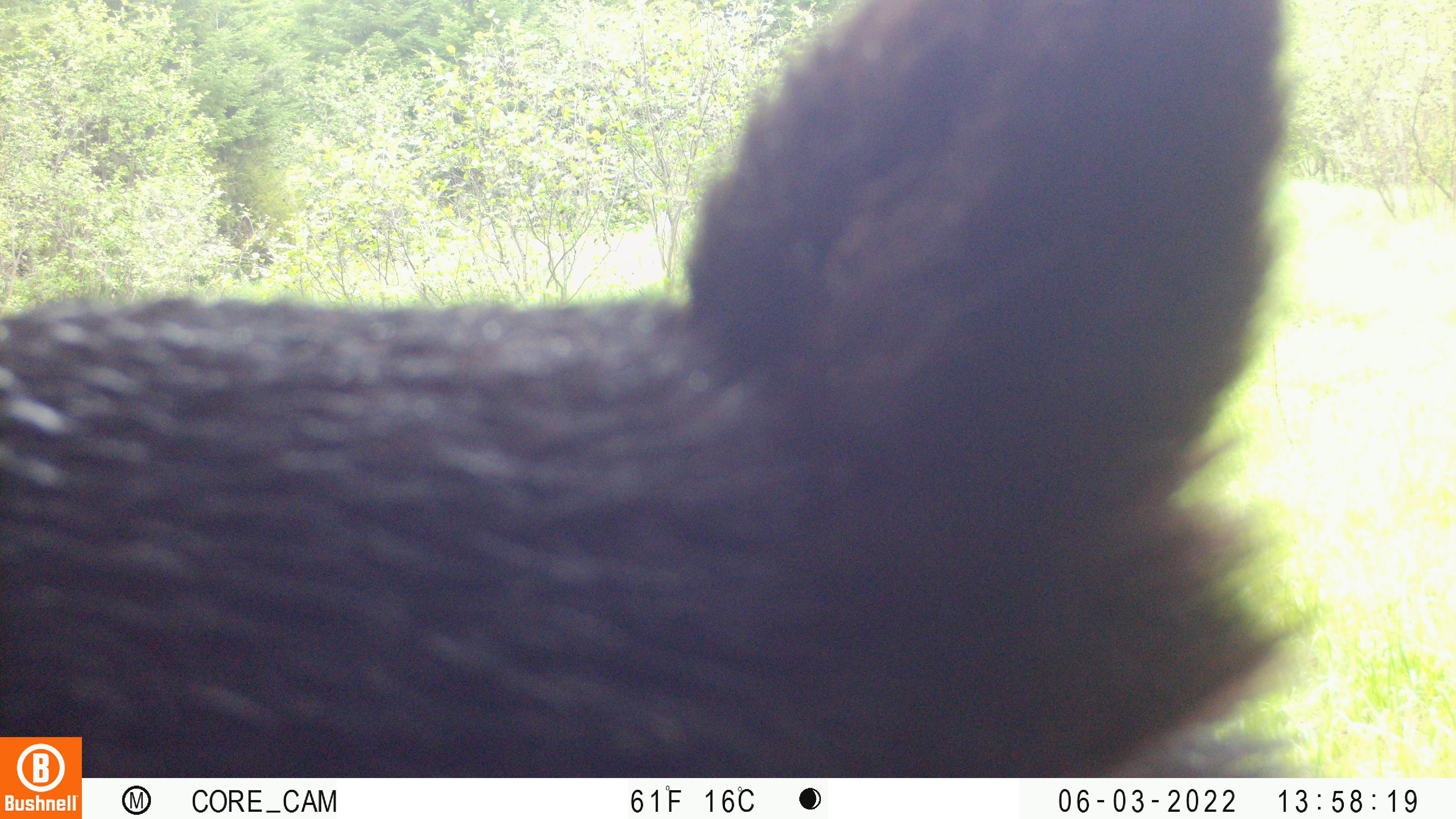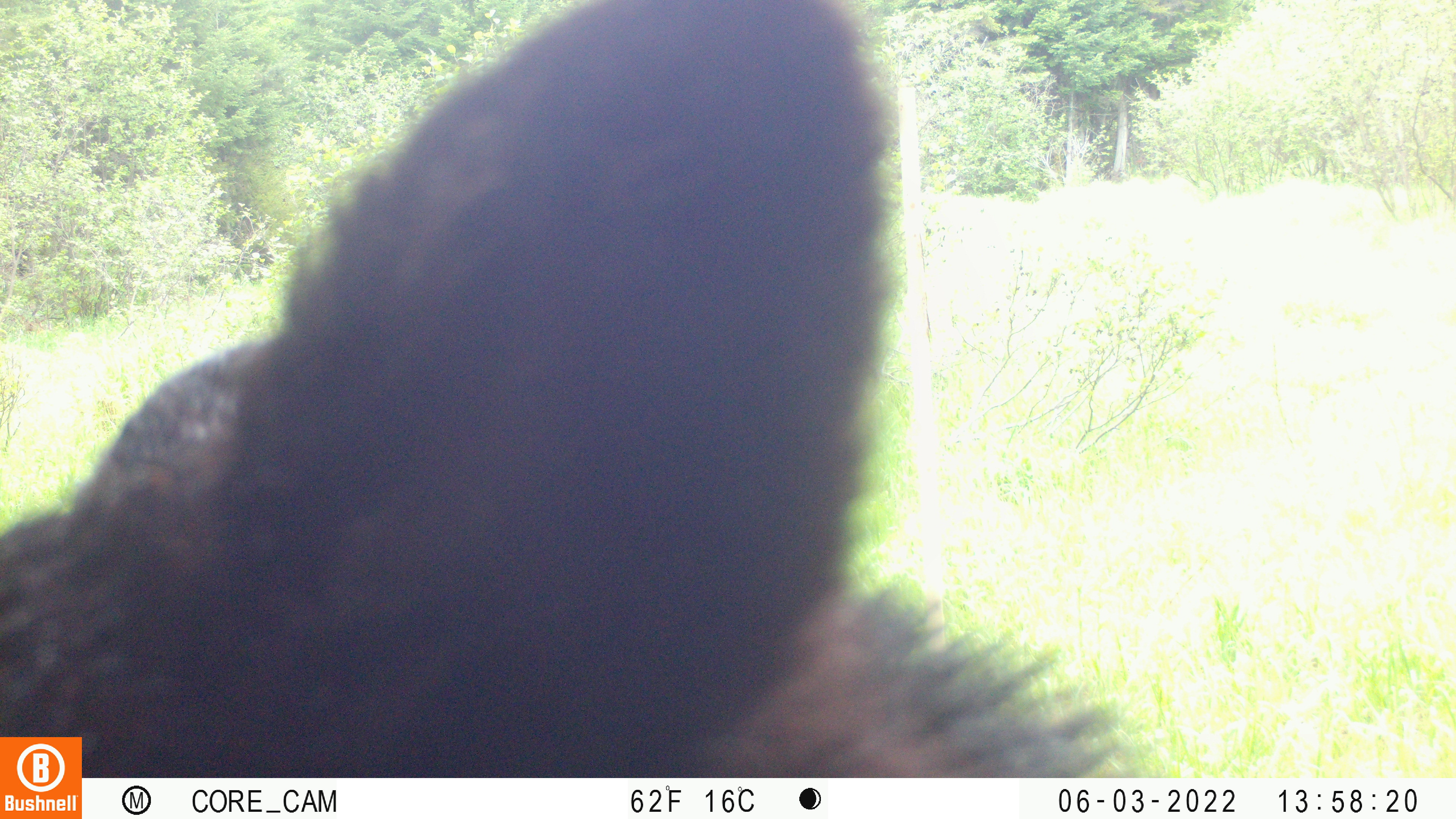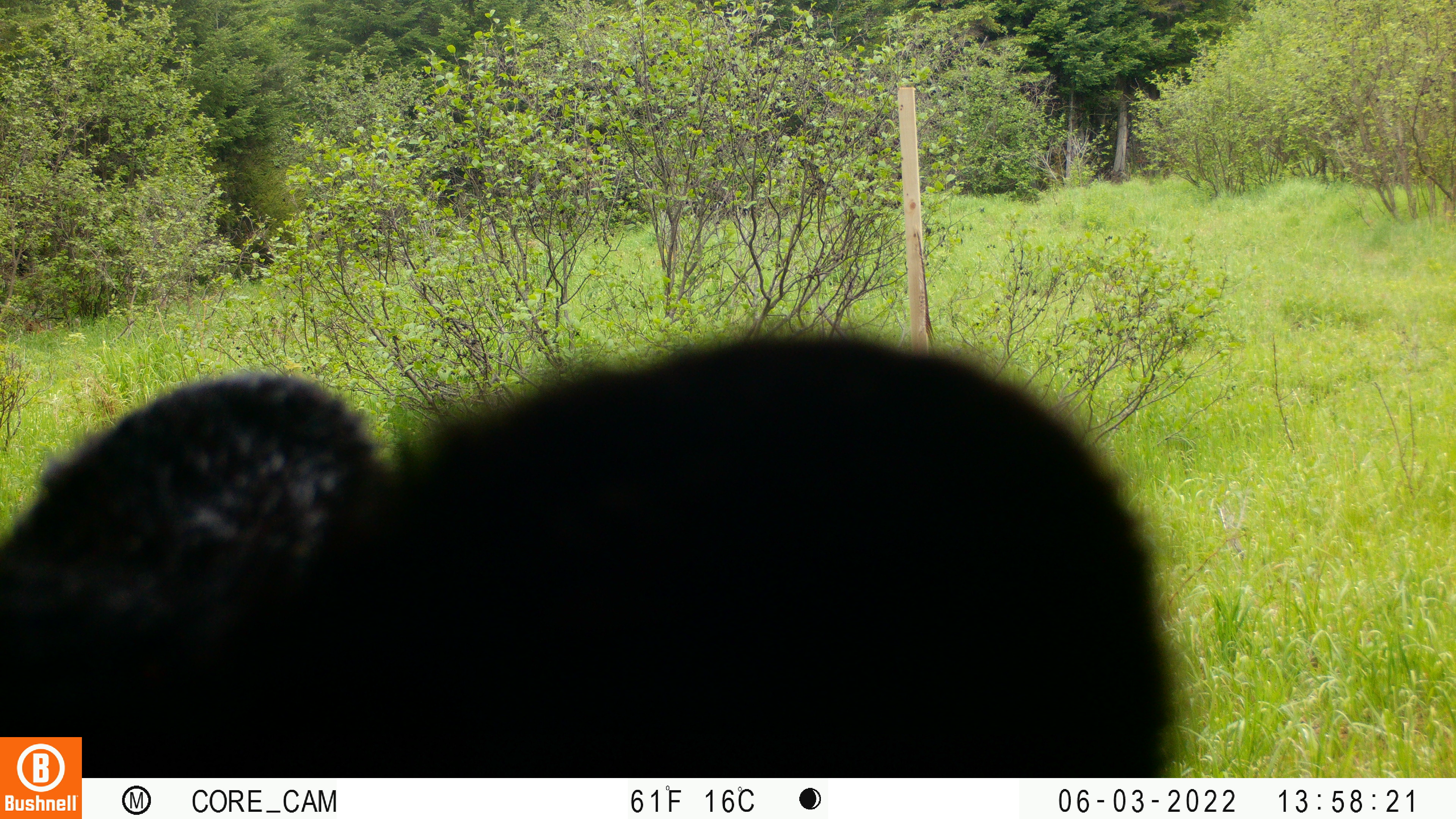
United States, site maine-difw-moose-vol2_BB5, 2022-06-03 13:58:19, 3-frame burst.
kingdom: Animalia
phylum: Chordata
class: Mammalia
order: Carnivora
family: Ursidae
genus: Ursus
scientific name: Ursus americanus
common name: black bear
Black bear (Ursus americanus).